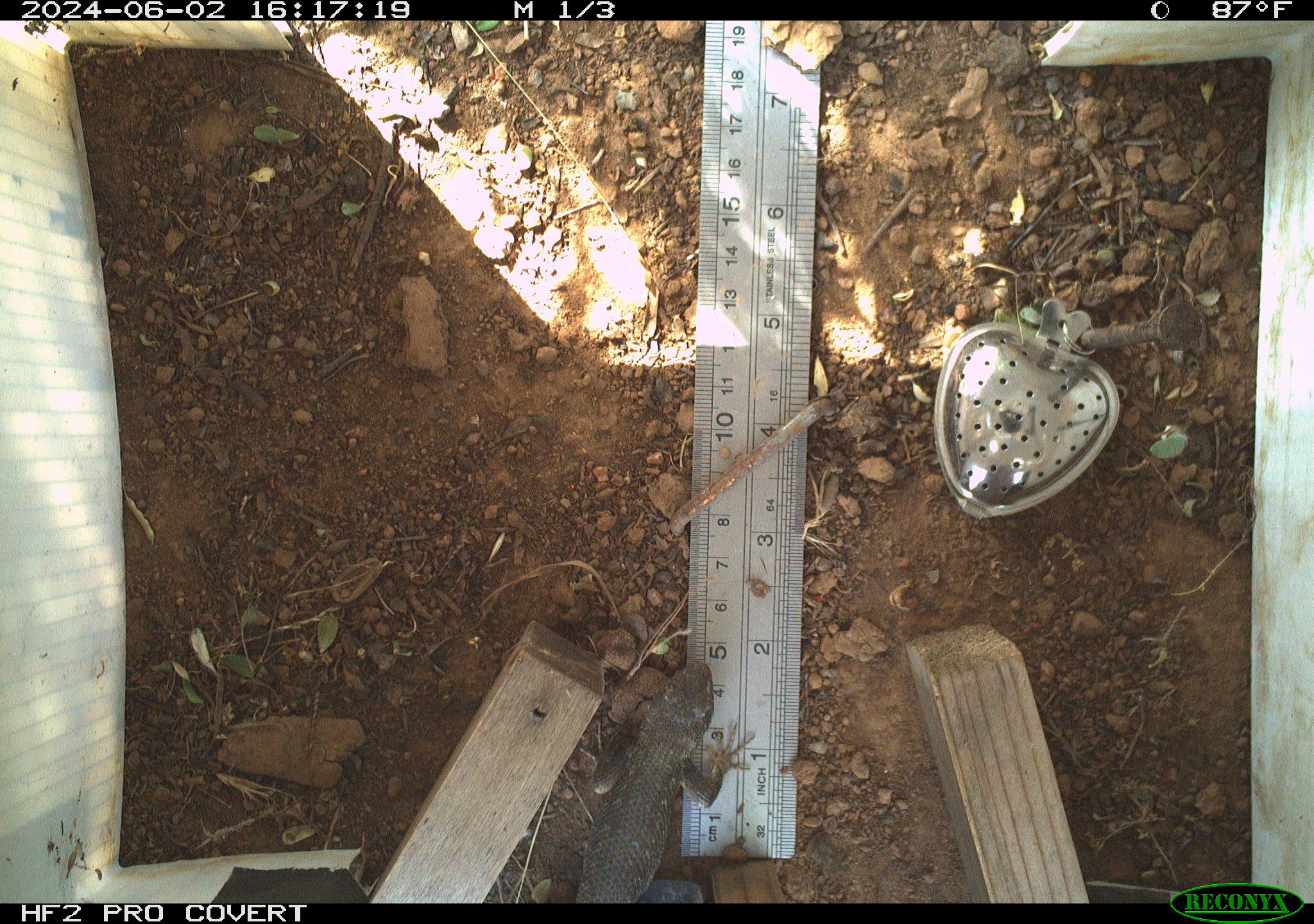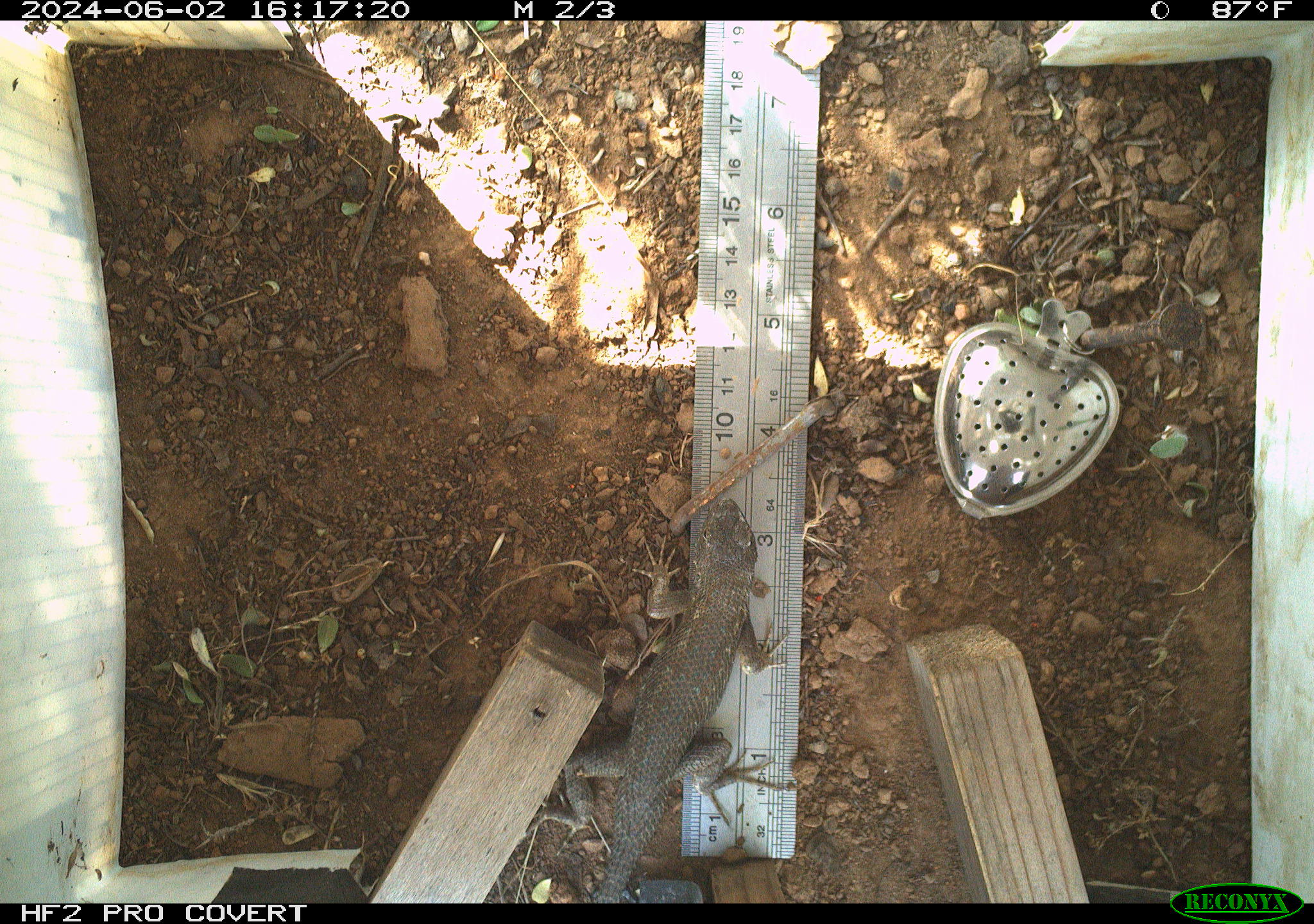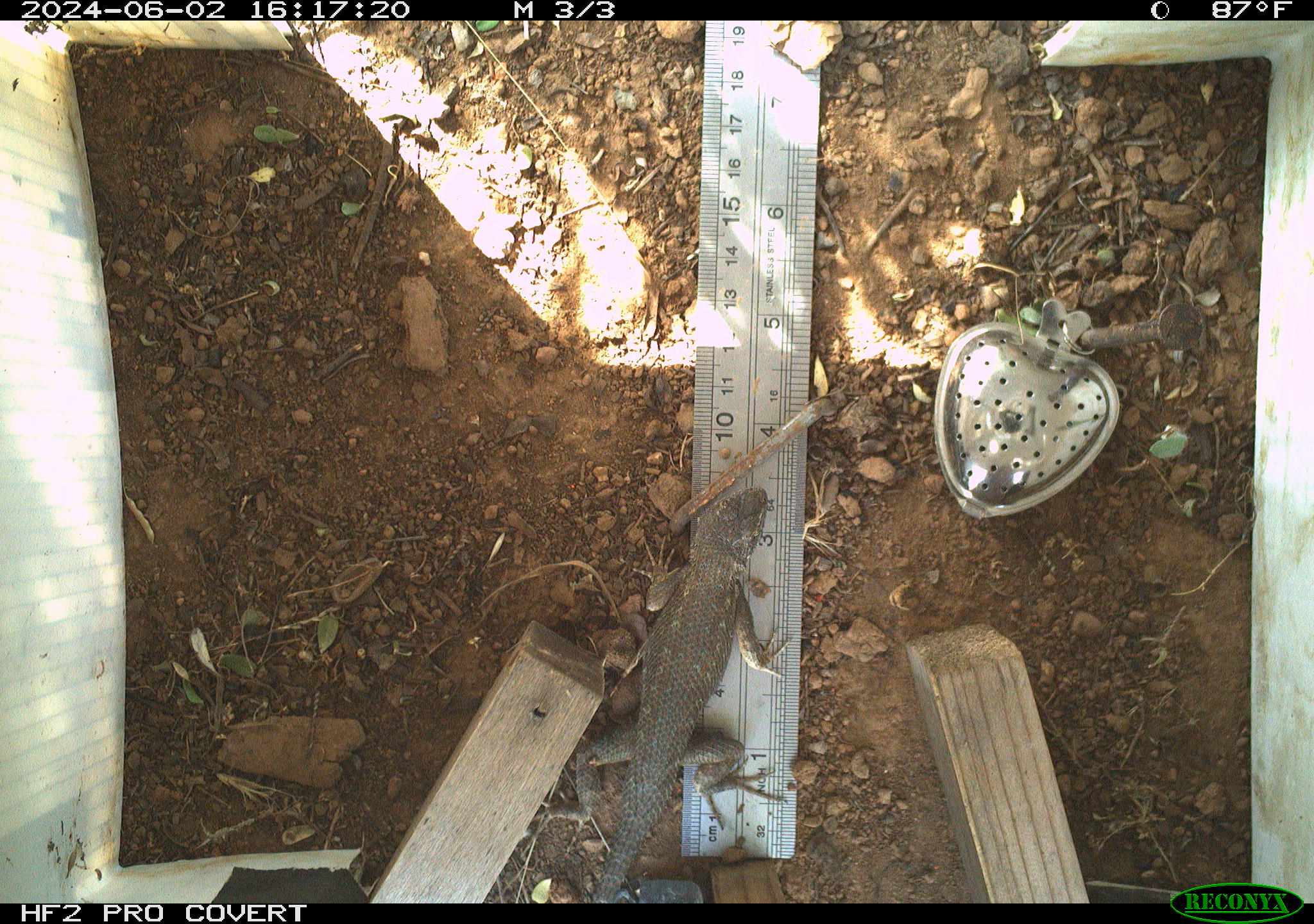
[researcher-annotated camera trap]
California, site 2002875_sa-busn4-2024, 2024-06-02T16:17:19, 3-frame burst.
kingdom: Animalia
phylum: Chordata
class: Reptilia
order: Squamata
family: Phrynosomatidae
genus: Sceloporus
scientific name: Sceloporus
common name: spiny lizards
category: sceloporus species